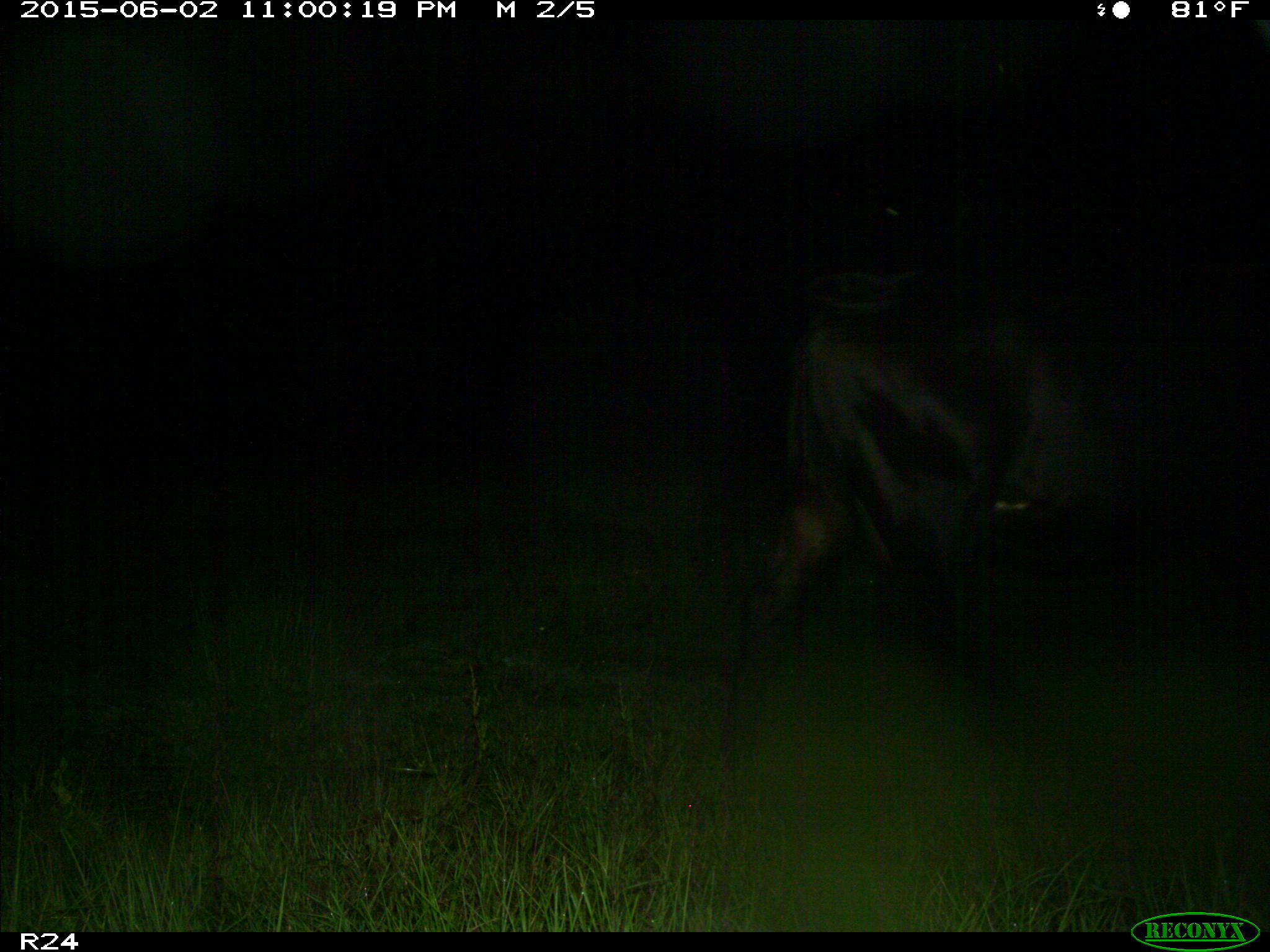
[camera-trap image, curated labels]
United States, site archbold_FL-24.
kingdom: Animalia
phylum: Chordata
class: Mammalia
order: Artiodactyla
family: Bovidae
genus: Bos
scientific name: Bos taurus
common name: domestic cow